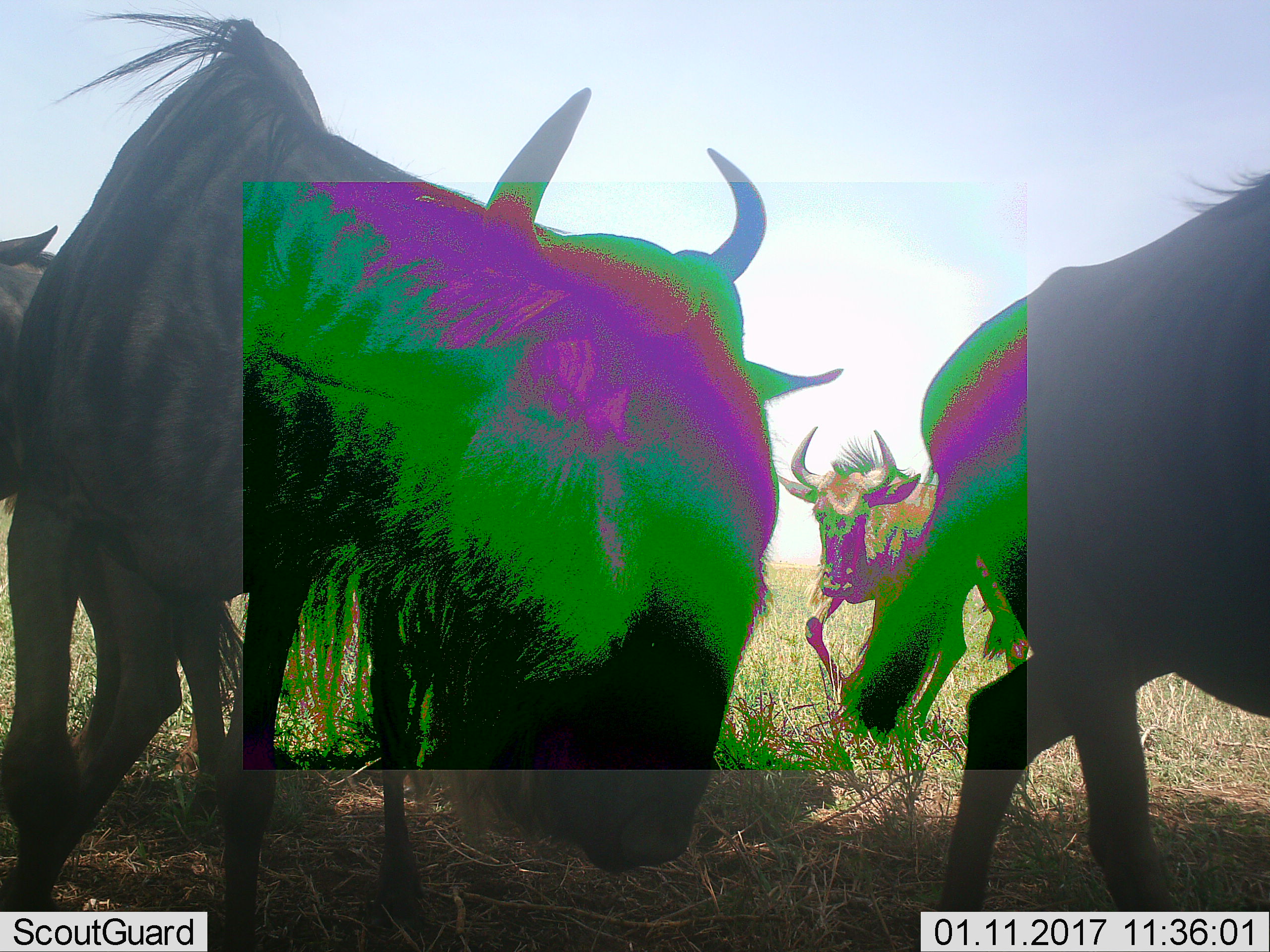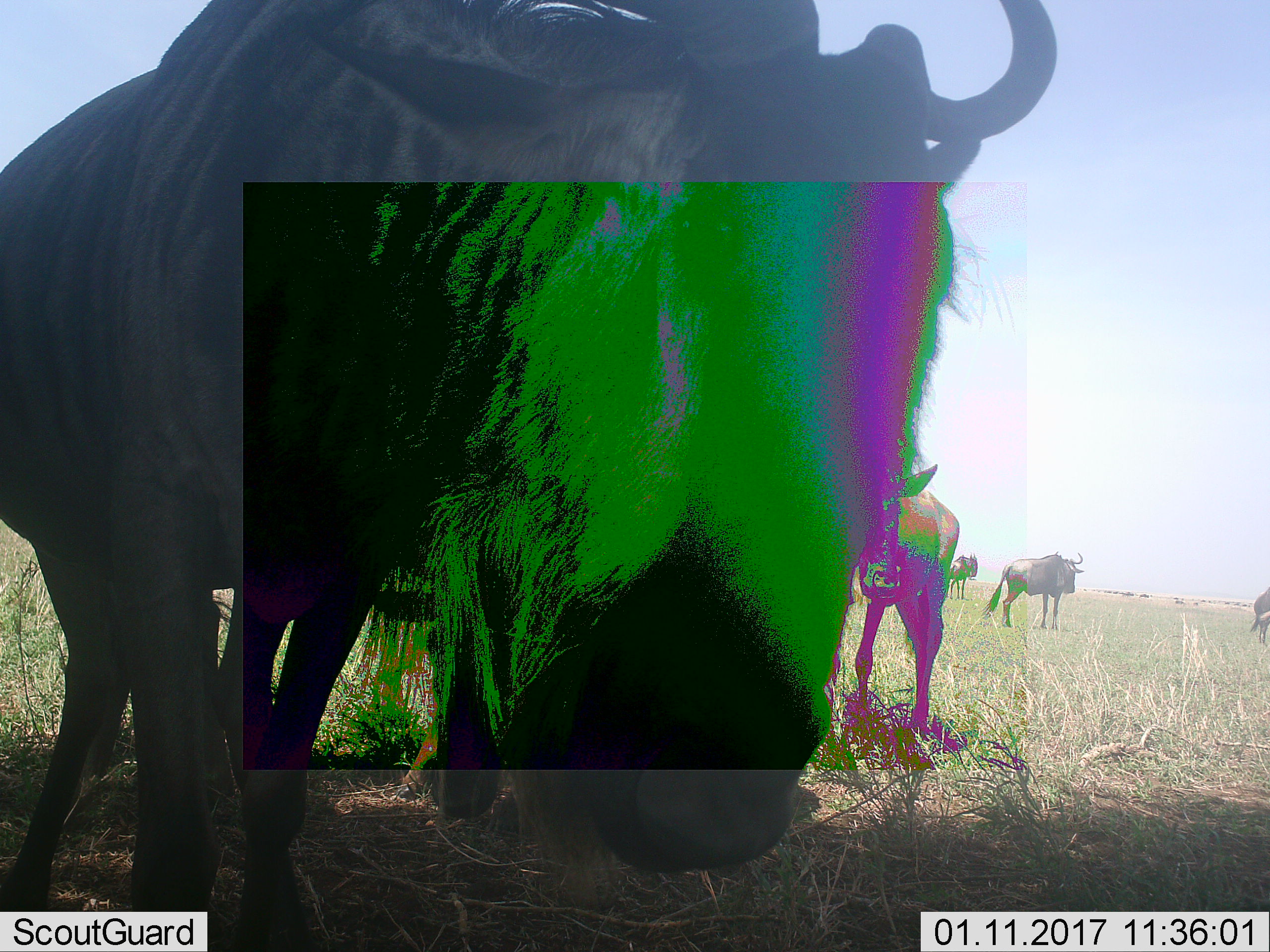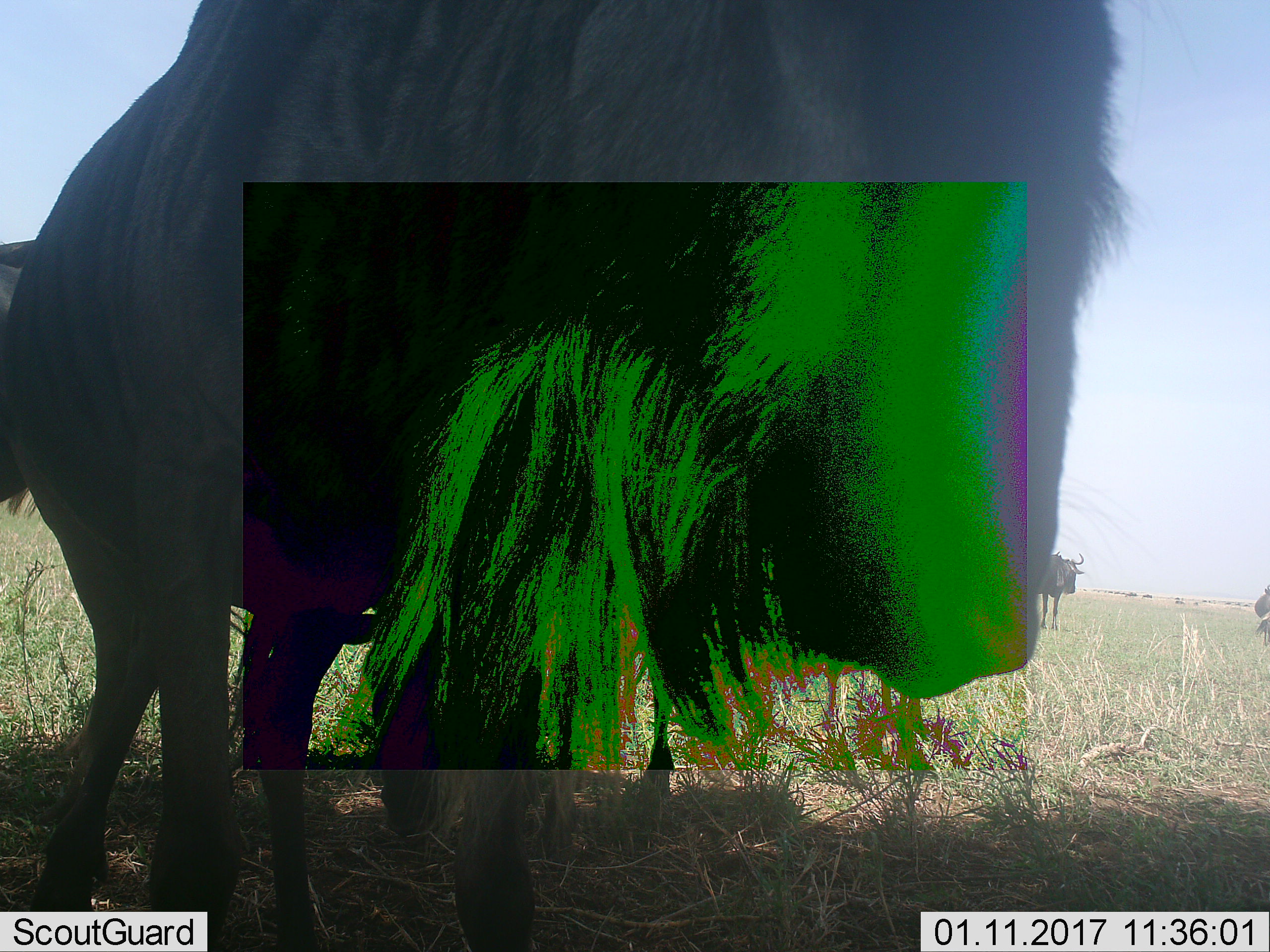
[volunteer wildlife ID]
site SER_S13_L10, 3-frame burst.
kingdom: Animalia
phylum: Chordata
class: Mammalia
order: Artiodactyla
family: Bovidae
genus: Connochaetes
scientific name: Connochaetes taurinus taurinus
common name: blue wildebeest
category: wildebeestblue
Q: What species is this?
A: Wildebeestblue (blue wildebeest) (Connochaetes taurinus taurinus).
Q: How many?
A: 4.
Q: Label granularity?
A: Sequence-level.